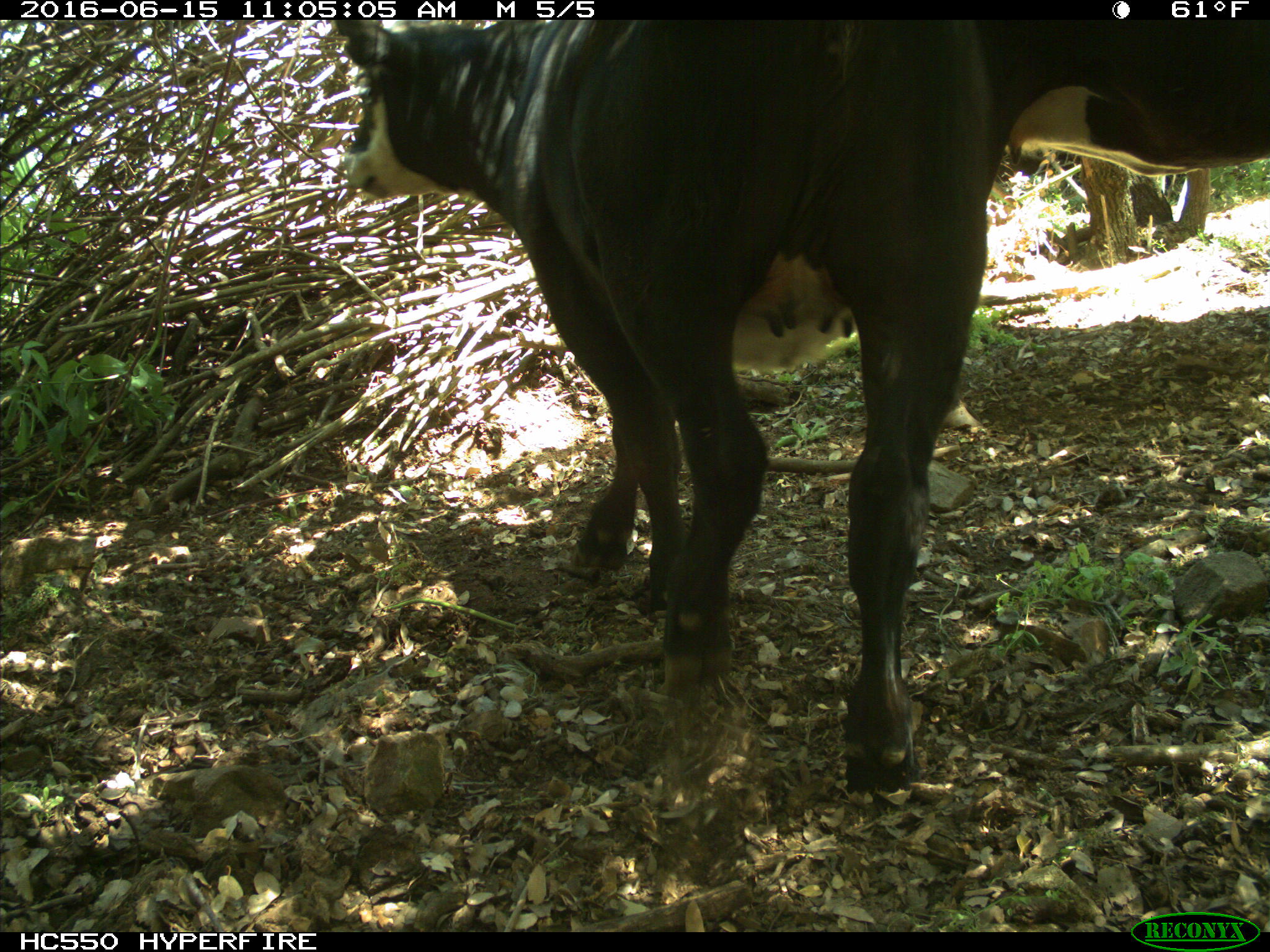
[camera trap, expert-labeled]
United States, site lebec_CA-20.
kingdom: Animalia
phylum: Chordata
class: Mammalia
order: Artiodactyla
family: Bovidae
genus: Bos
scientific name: Bos taurus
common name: domestic cow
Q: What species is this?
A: Bos taurus (domestic cow).